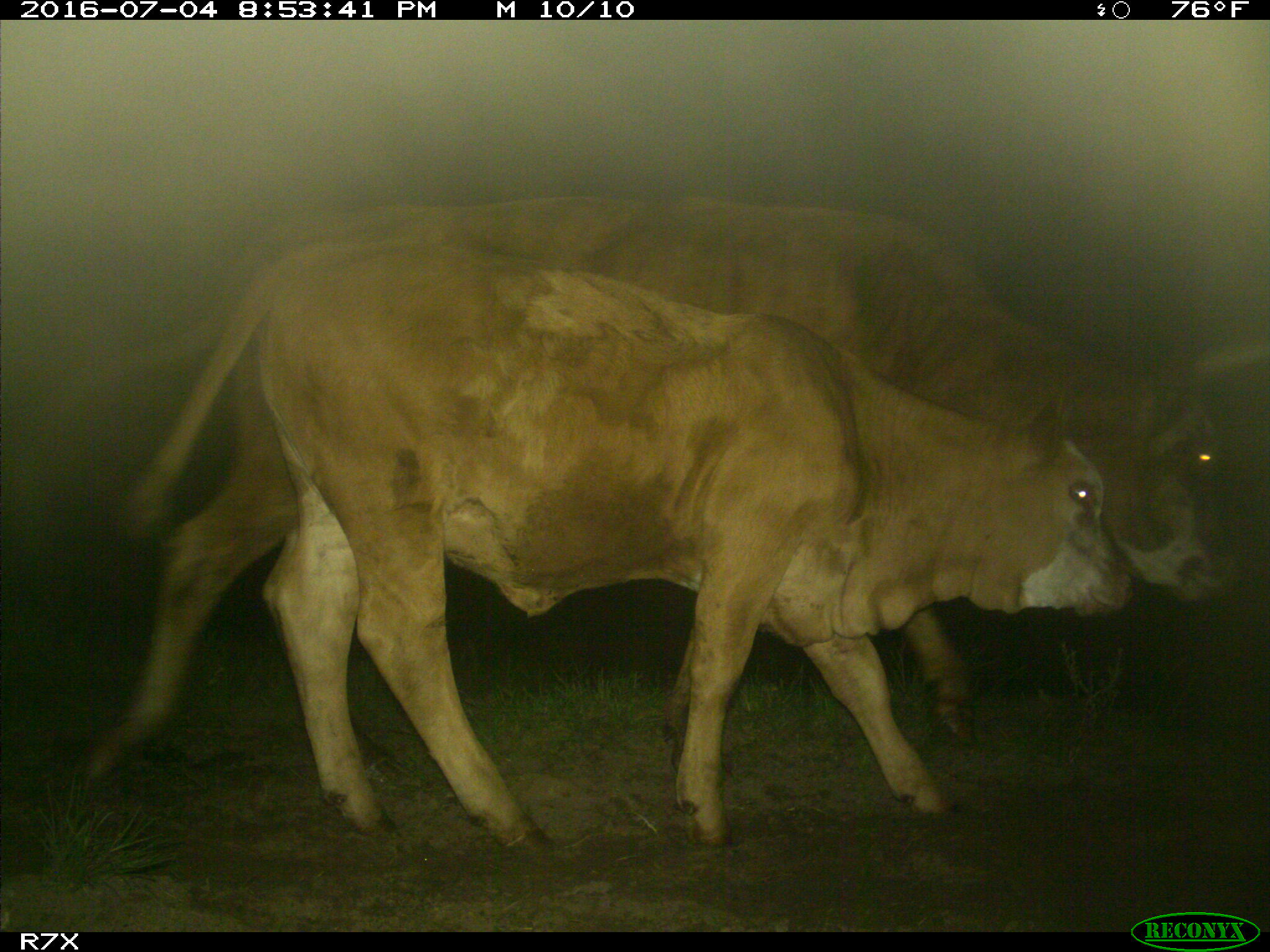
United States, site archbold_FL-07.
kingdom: Animalia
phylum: Chordata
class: Mammalia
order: Artiodactyla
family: Bovidae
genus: Bos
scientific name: Bos taurus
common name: domestic cow